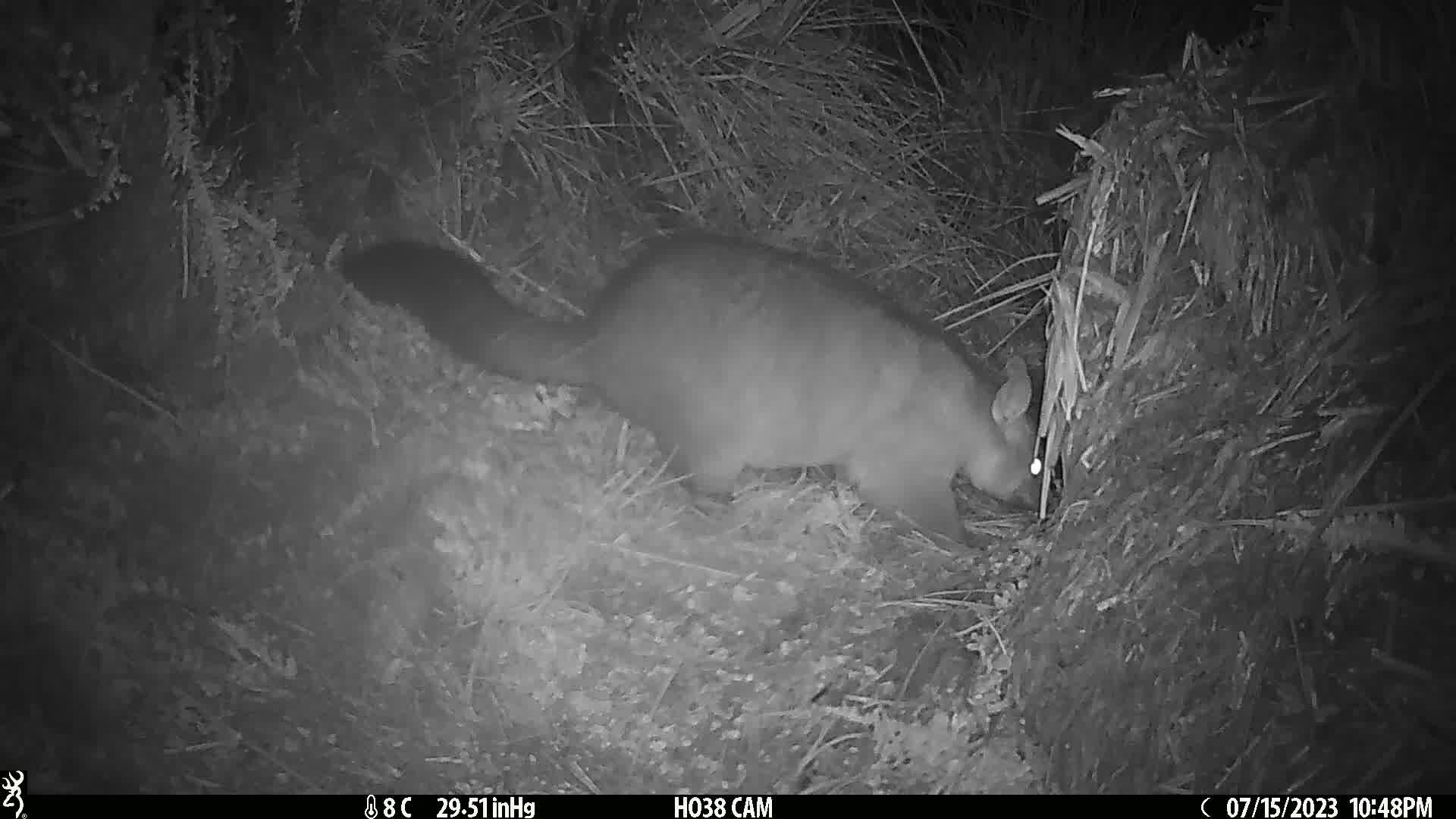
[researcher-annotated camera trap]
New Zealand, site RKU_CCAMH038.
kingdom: Animalia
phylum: Chordata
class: Mammalia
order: Diprotodontia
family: Phalangeridae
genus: Trichosurus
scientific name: Trichosurus vulpecula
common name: common brushtail possum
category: possum